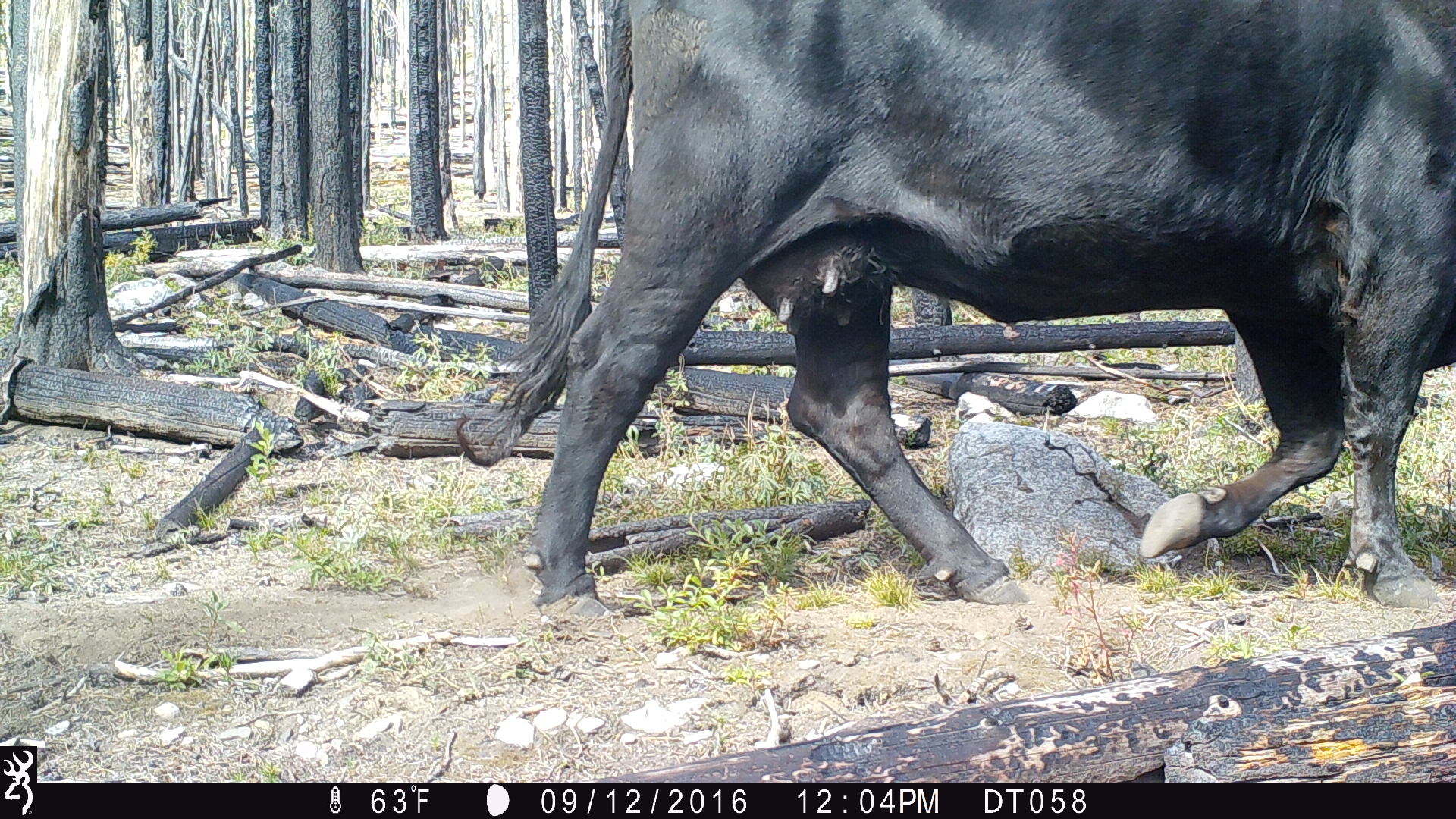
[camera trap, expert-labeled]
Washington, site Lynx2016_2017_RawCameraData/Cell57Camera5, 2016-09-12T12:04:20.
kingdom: Animalia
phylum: Chordata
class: Mammalia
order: Artiodactyla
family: Bovidae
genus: Bos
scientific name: Bos taurus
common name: domestic cattle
Domestic cattle (Bos taurus). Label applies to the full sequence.